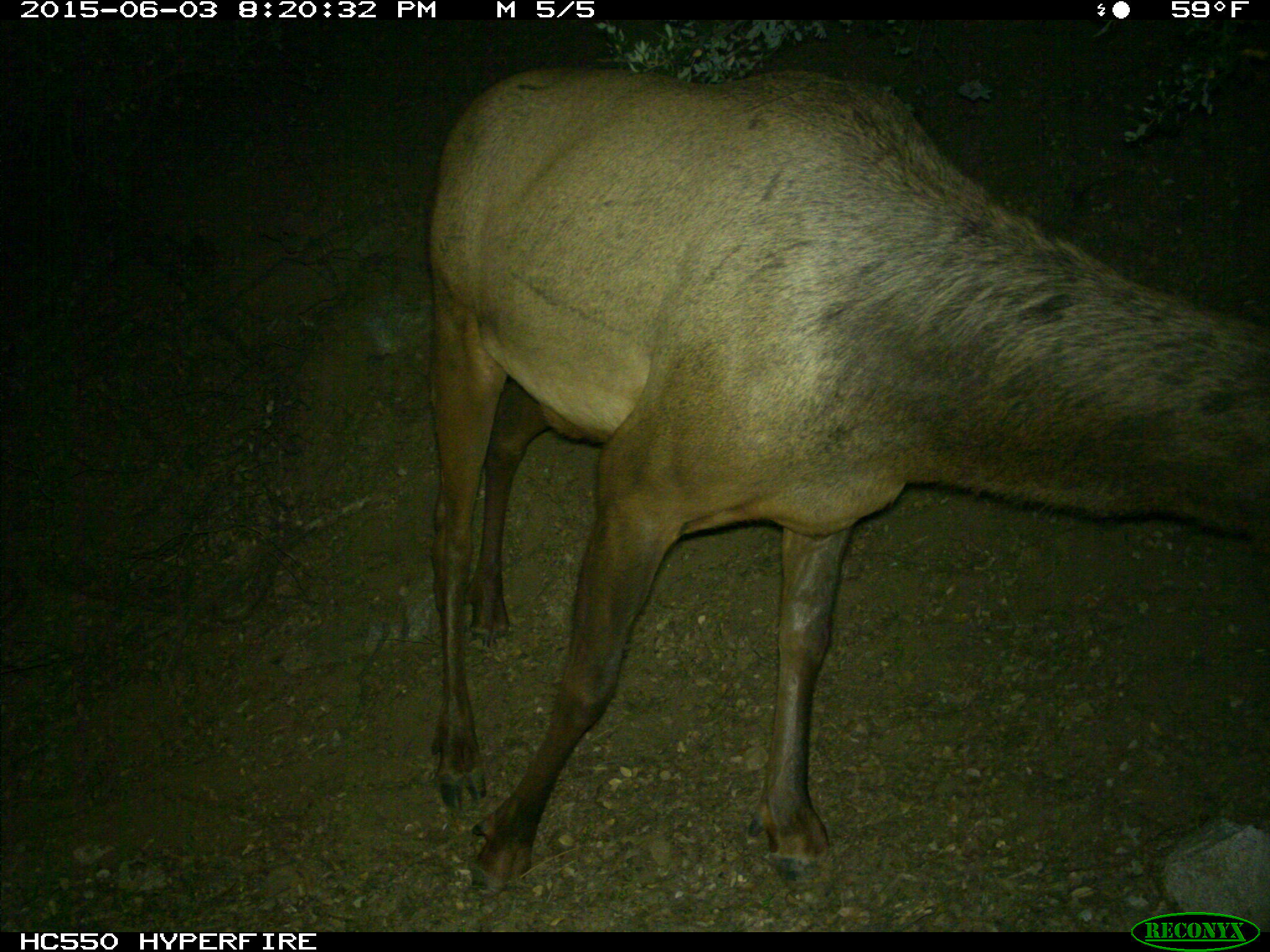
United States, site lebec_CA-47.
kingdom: Animalia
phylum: Chordata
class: Mammalia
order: Artiodactyla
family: Cervidae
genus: Cervus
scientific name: Cervus canadensis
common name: elk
Cervus canadensis (elk).